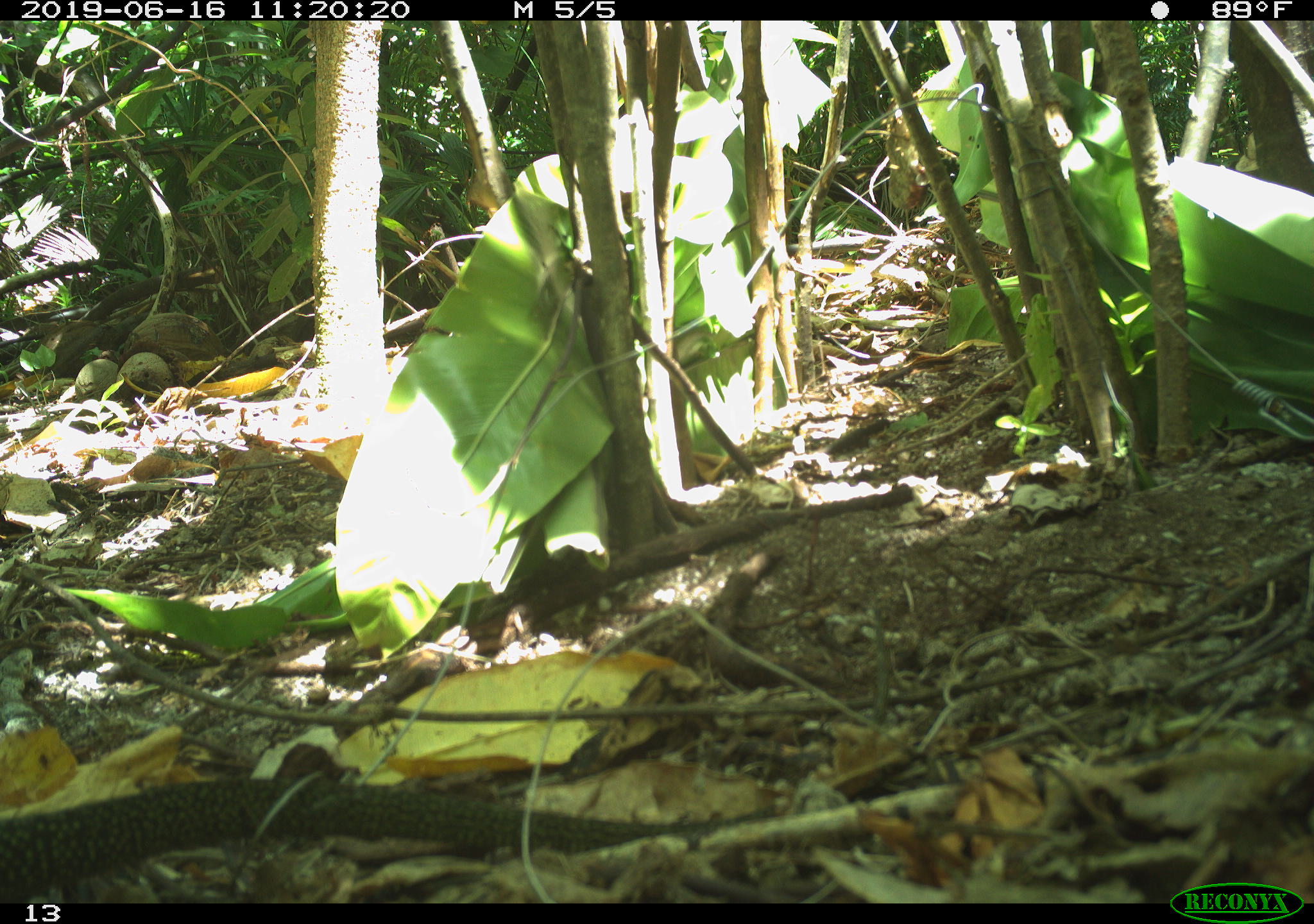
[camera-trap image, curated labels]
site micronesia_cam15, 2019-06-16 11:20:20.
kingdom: Animalia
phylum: Chordata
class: Reptilia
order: Squamata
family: Varanidae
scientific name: Varanidae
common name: monitor lizard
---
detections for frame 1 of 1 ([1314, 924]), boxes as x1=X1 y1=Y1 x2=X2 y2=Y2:
monitor lizard: x1=13 y1=744 x2=561 y2=905